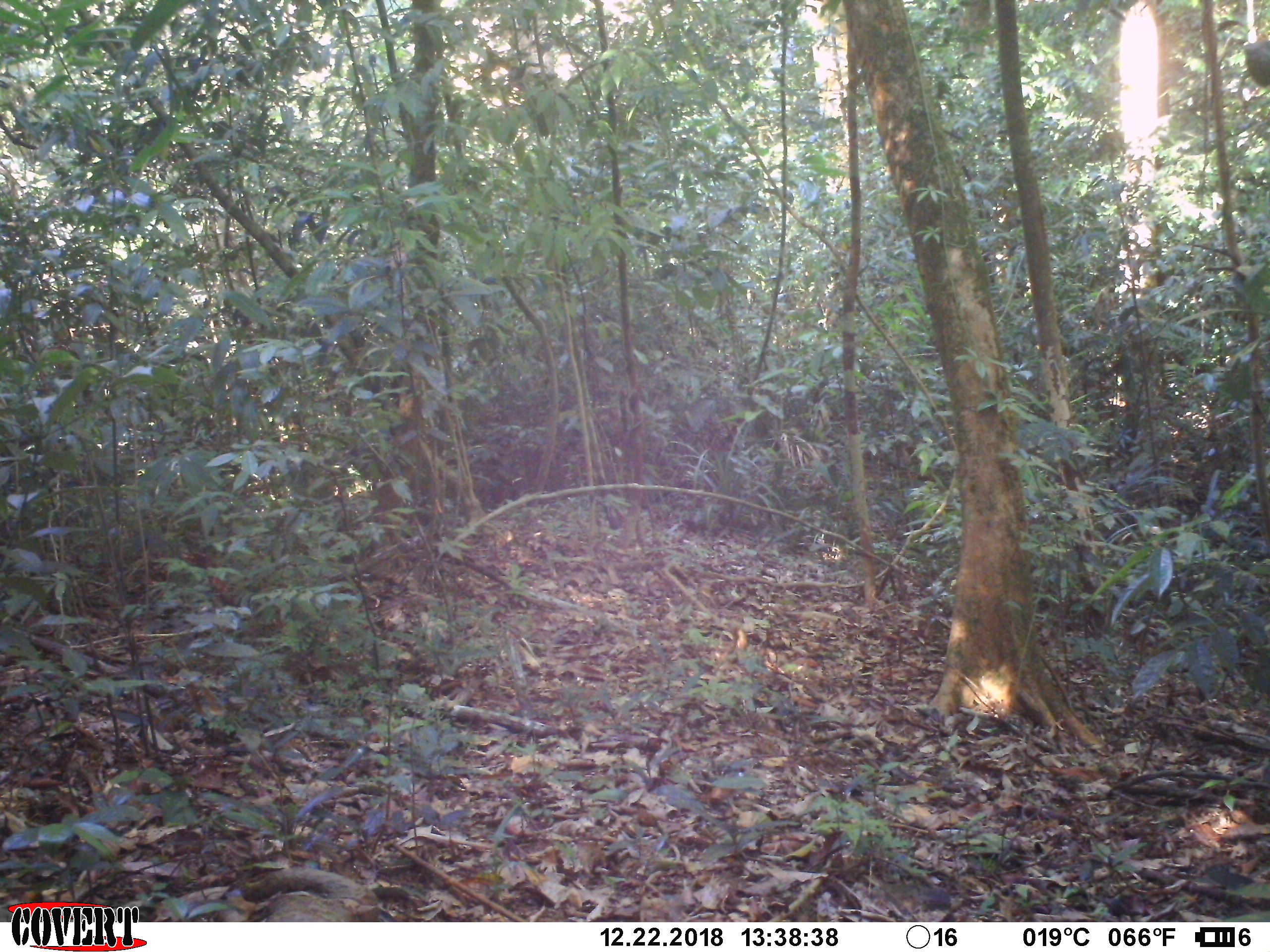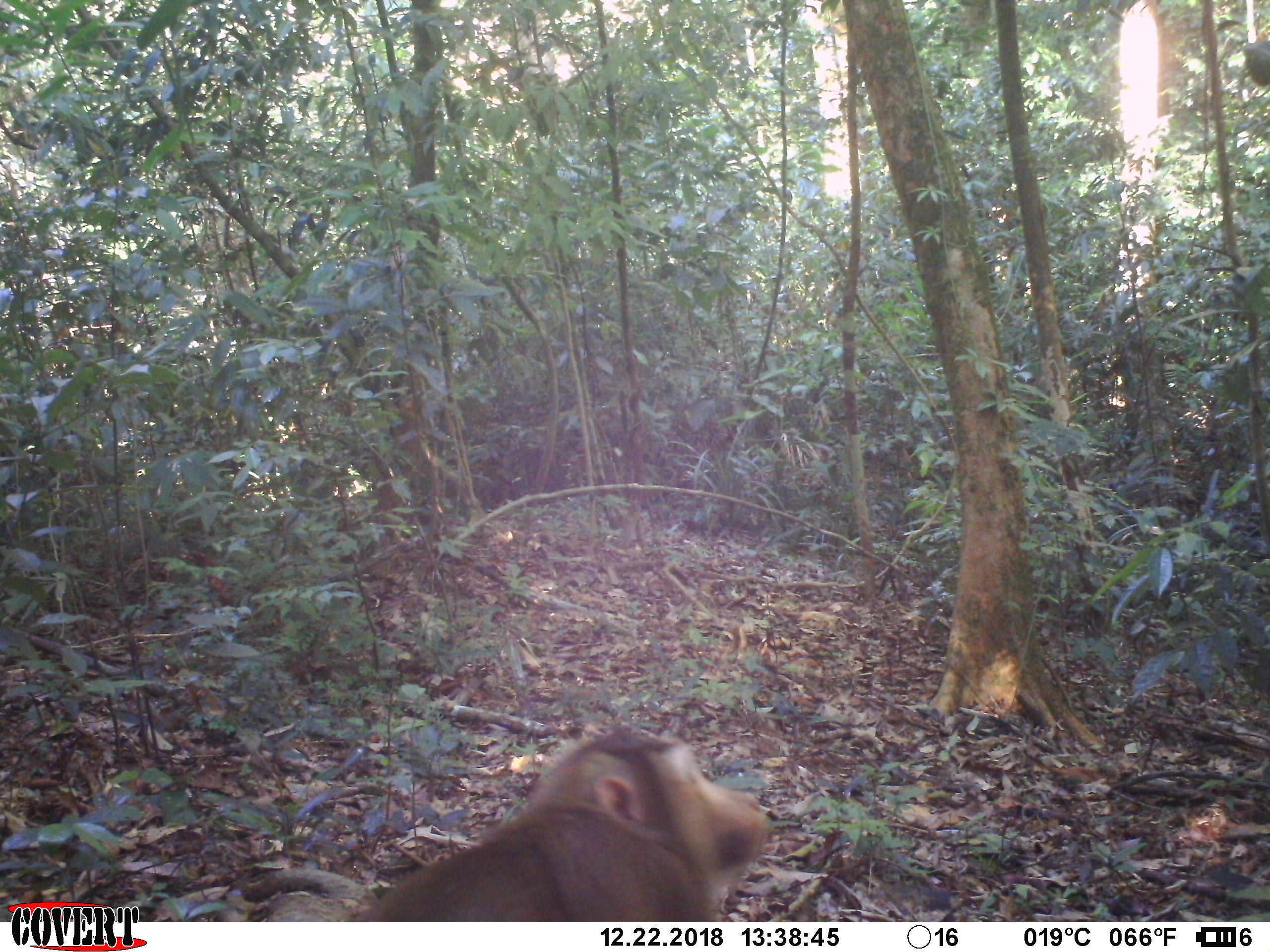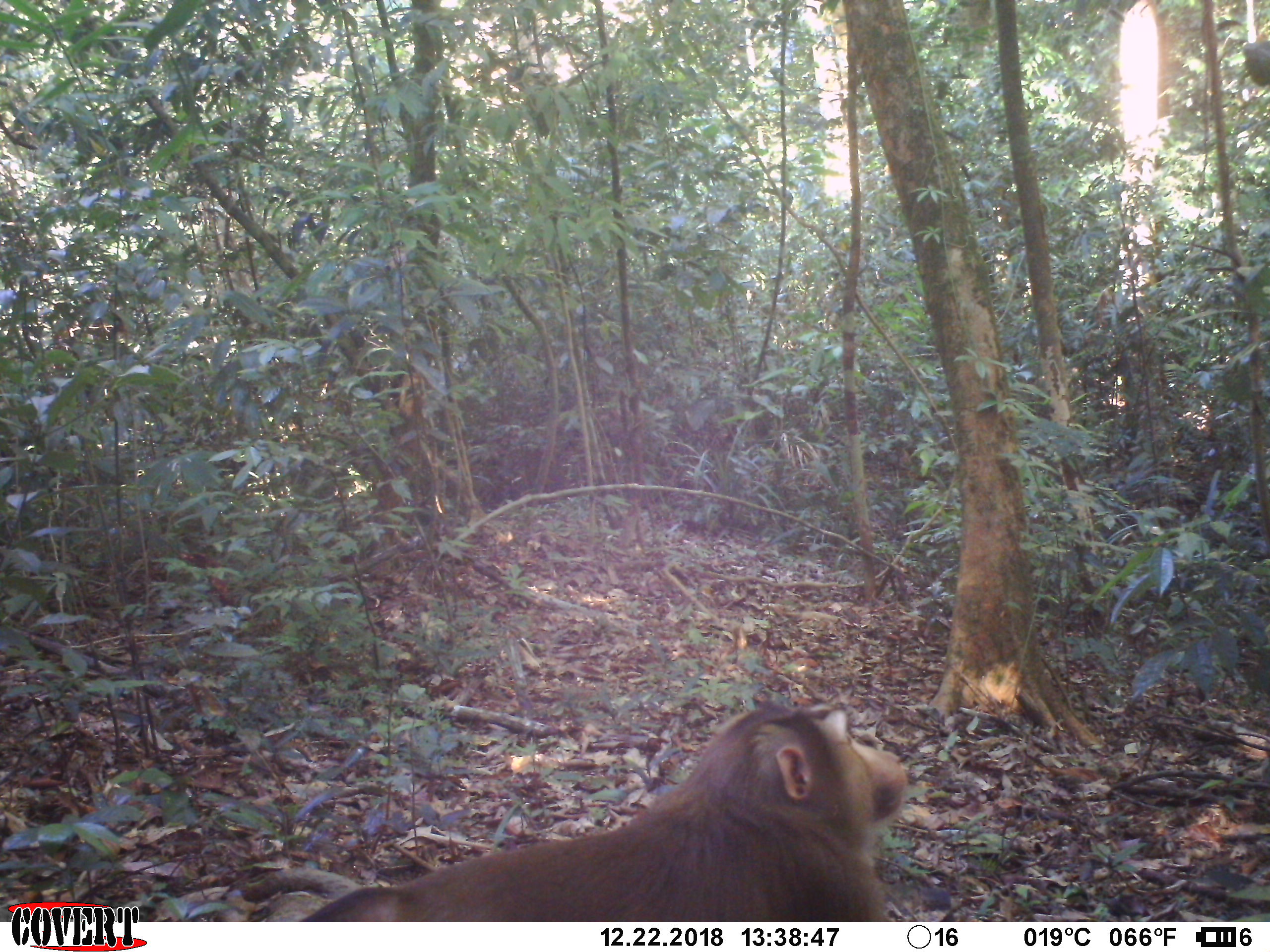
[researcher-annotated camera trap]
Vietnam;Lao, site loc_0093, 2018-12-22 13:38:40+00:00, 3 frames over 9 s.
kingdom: Animalia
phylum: Chordata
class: Mammalia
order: Primates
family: Cercopithecidae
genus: Macaca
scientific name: Macaca nemestrina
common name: pig-tailed macaque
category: pig tailed macaque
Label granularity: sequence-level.